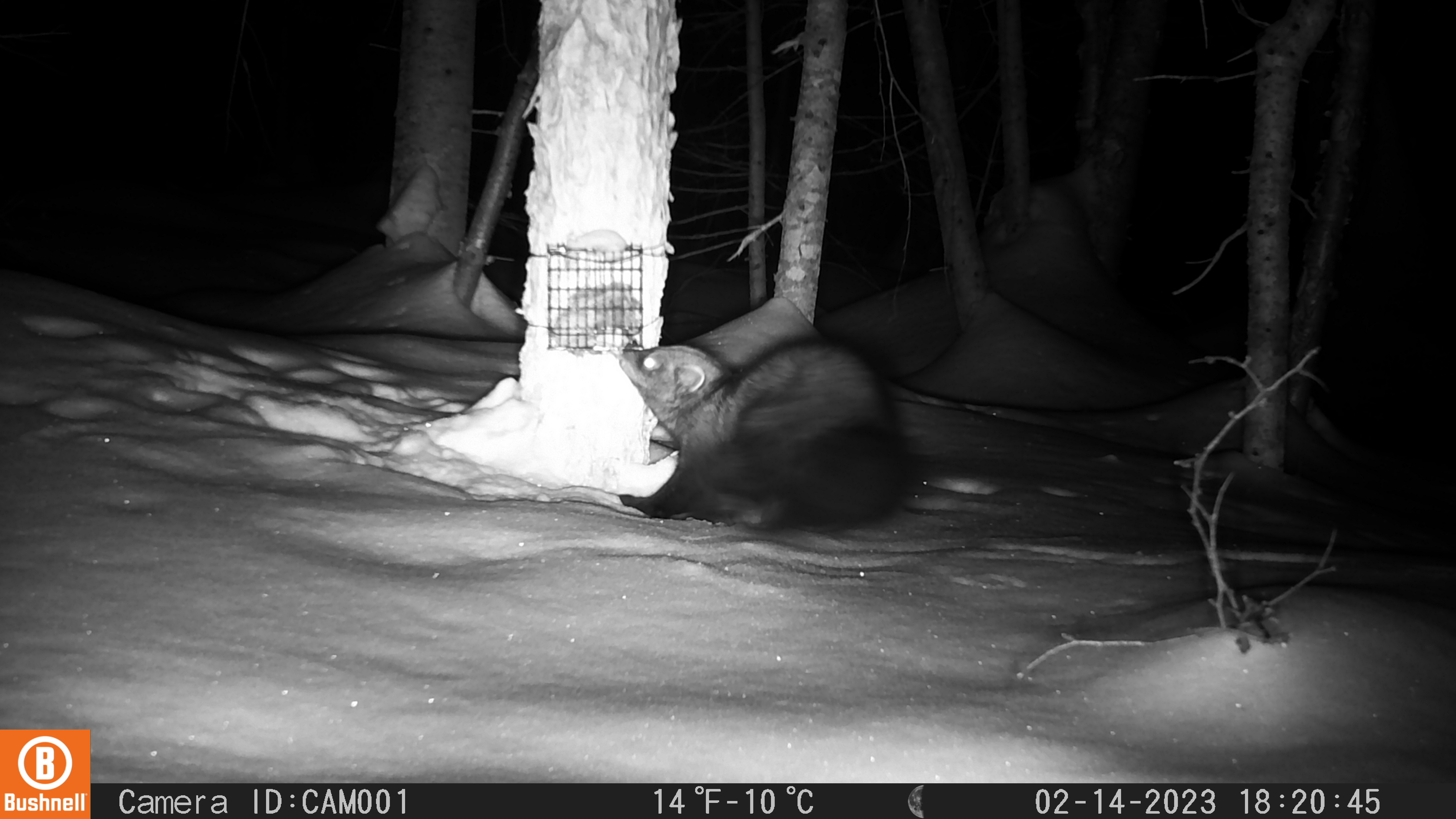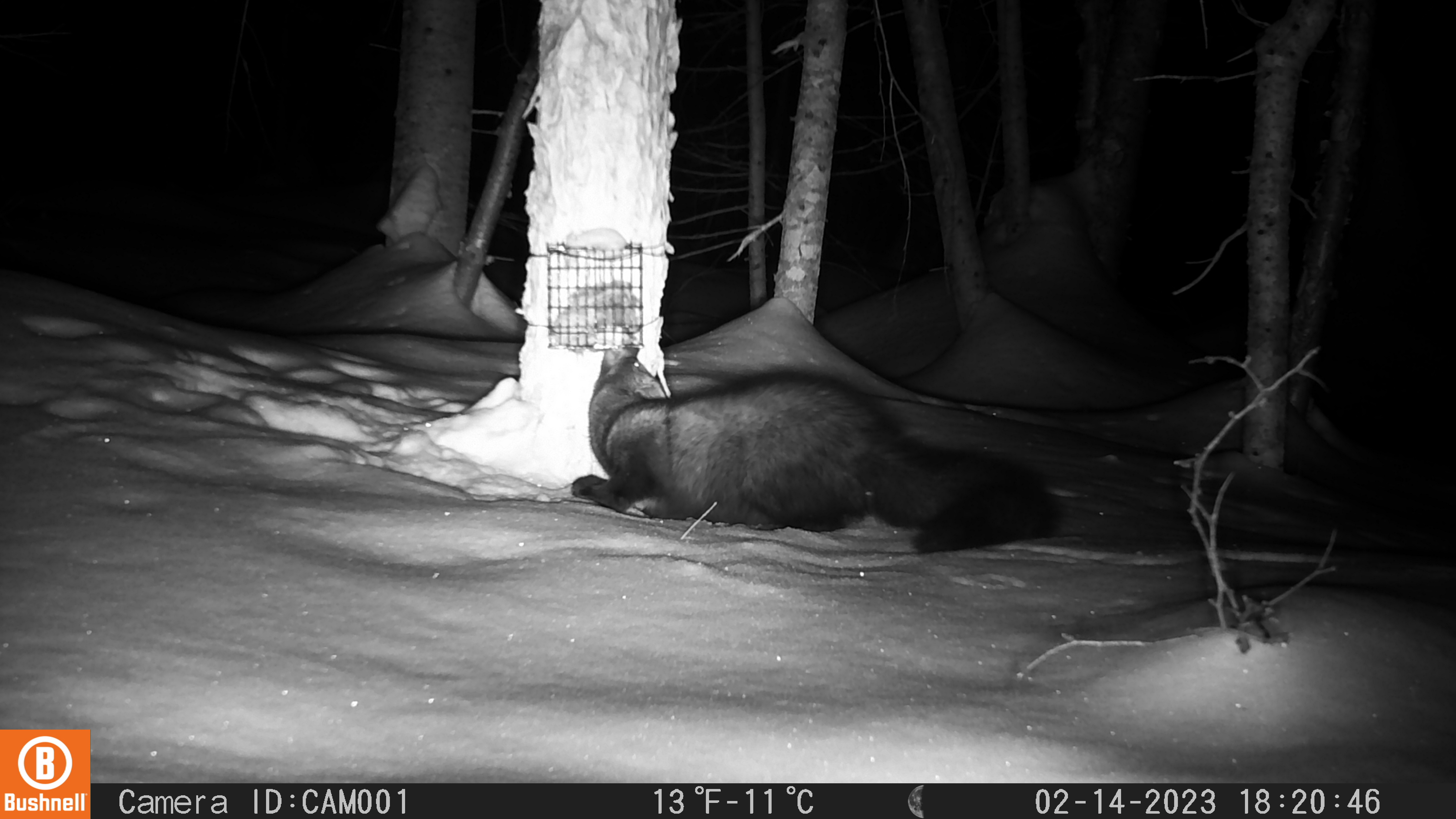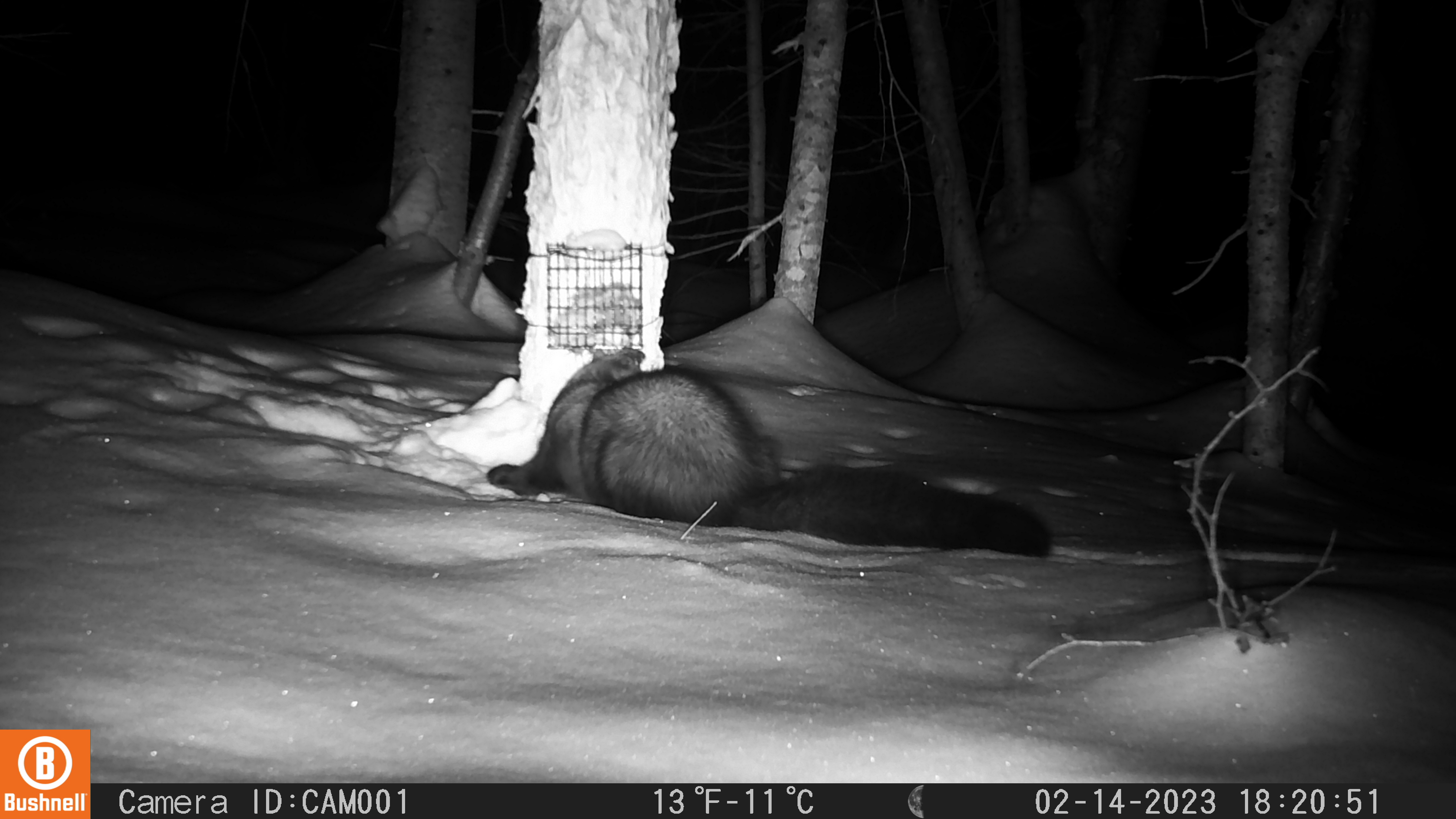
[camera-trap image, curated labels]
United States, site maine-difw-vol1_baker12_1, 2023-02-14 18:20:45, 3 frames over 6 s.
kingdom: Animalia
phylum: Chordata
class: Mammalia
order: Carnivora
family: Mustelidae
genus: Pekania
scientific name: Pekania pennanti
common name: fisher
Fisher (Pekania pennanti).